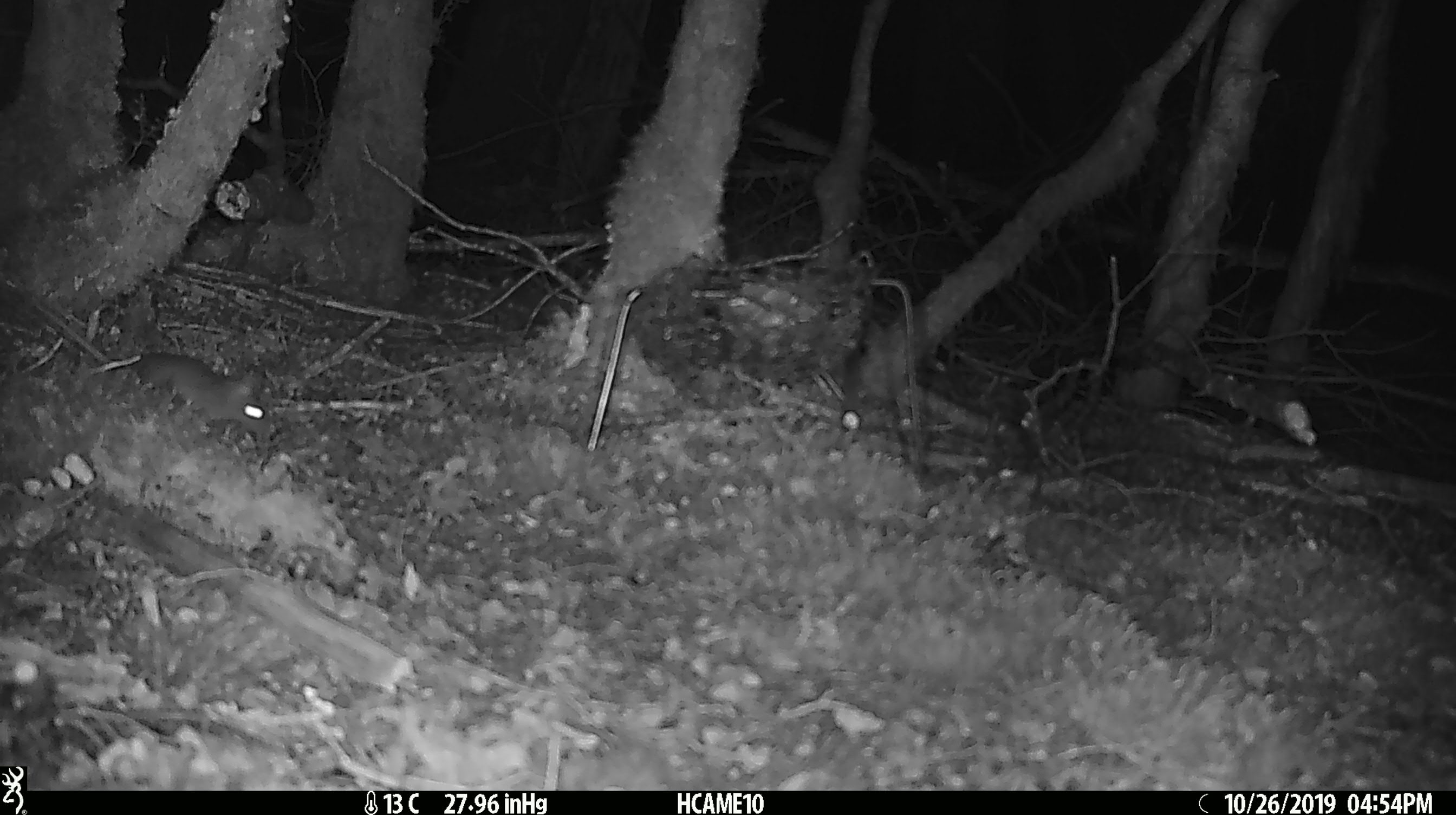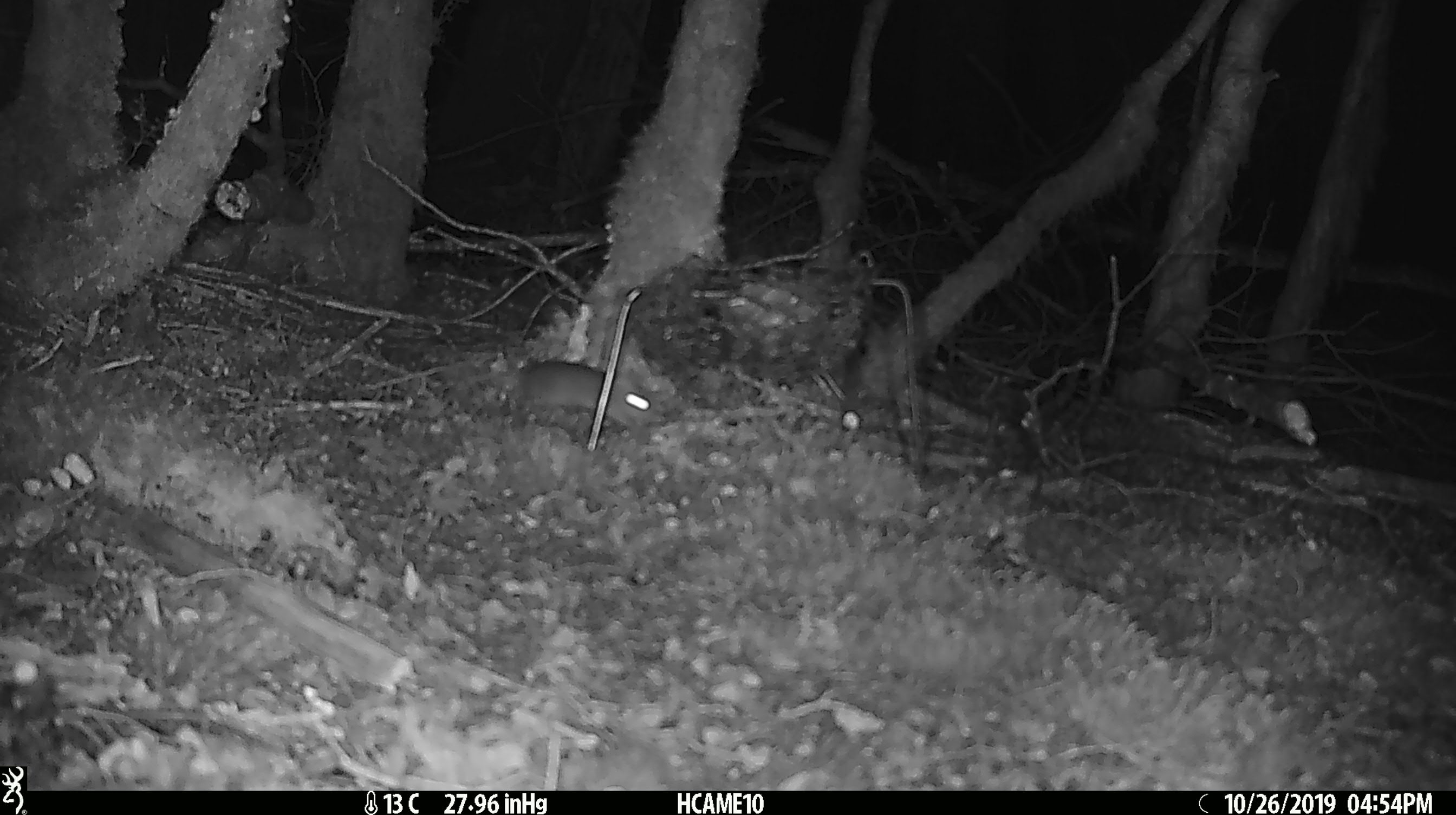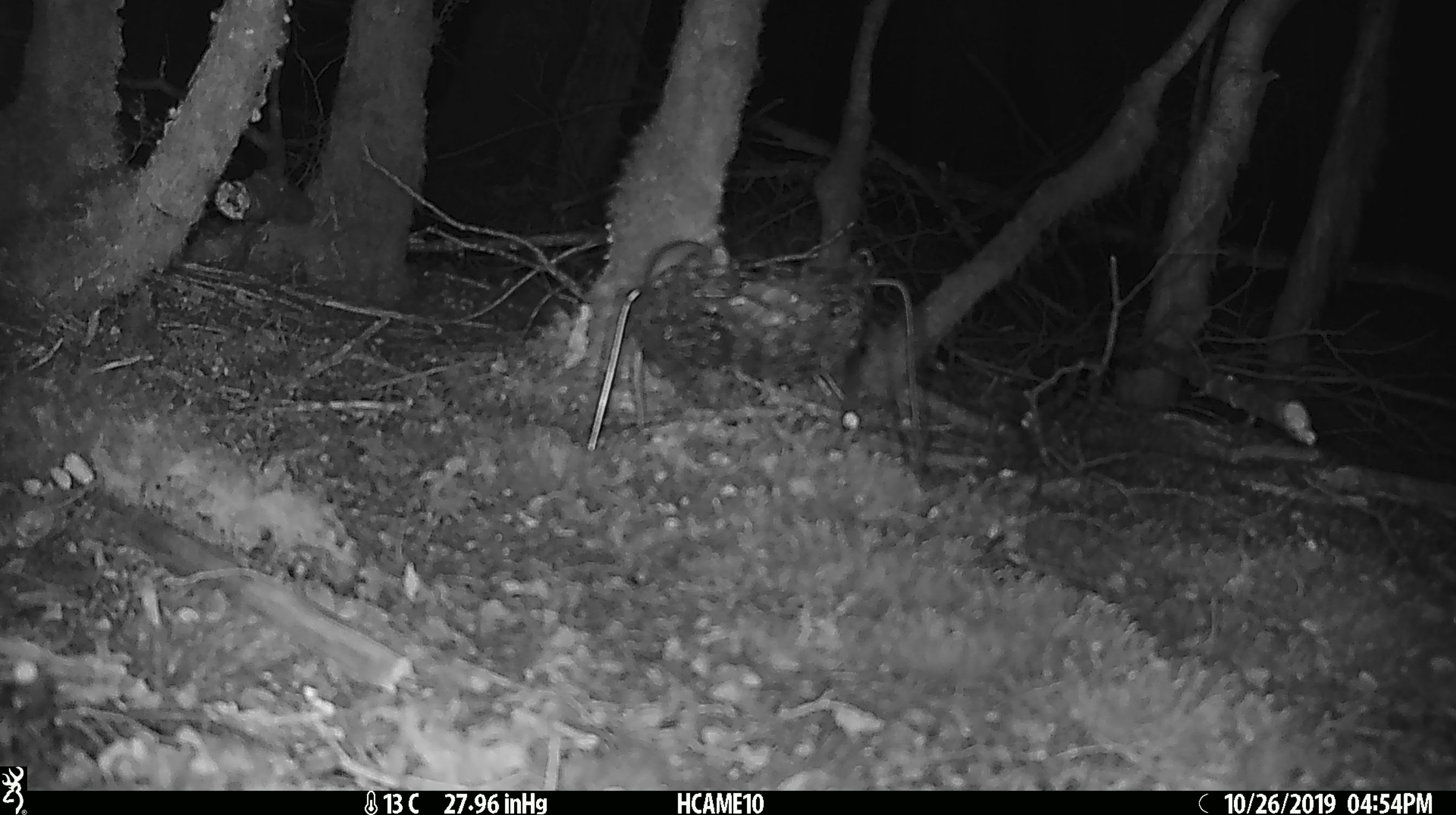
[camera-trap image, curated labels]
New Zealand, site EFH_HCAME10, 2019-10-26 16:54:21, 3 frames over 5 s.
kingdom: Animalia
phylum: Chordata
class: Mammalia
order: Rodentia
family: Muridae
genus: Mus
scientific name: Mus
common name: mouse